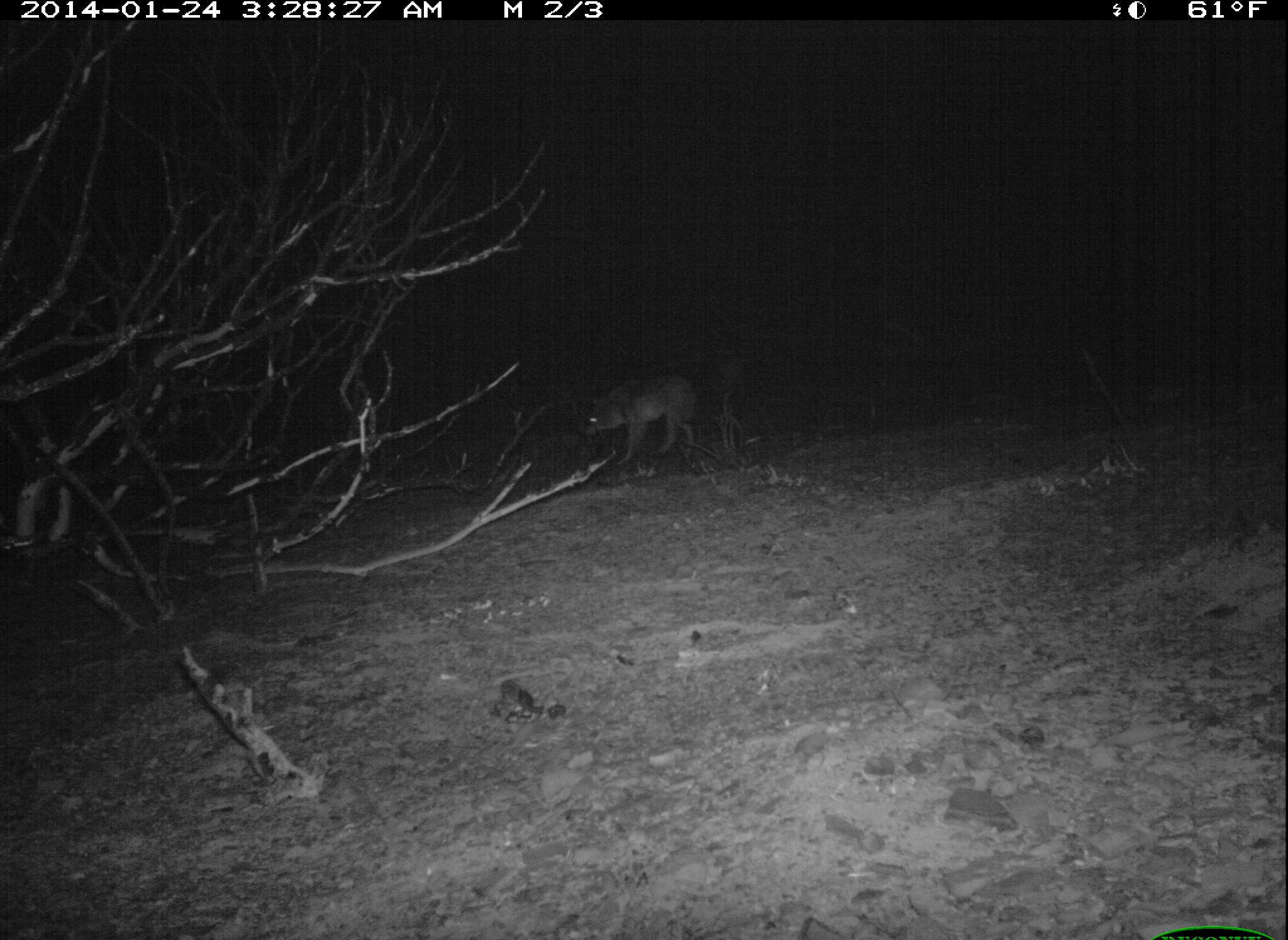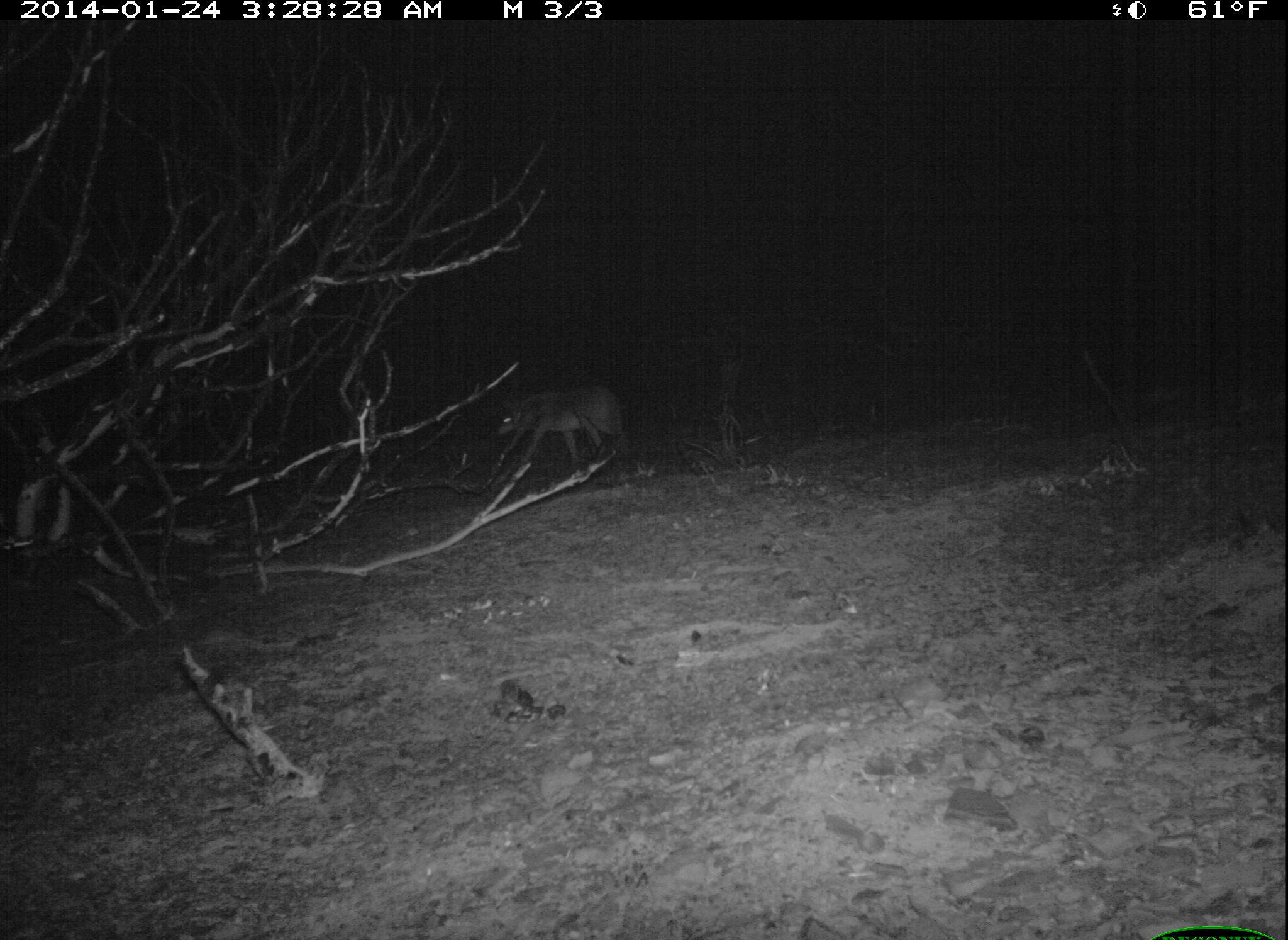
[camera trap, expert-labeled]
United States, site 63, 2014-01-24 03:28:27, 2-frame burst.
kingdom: Animalia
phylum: Chordata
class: Mammalia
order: Carnivora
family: Canidae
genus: Canis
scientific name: Canis latrans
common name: coyote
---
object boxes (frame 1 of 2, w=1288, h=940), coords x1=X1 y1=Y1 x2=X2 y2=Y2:
coyote: x1=579 y1=374 x2=699 y2=464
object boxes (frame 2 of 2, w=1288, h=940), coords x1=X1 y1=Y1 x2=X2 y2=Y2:
coyote: x1=494 y1=384 x2=627 y2=472